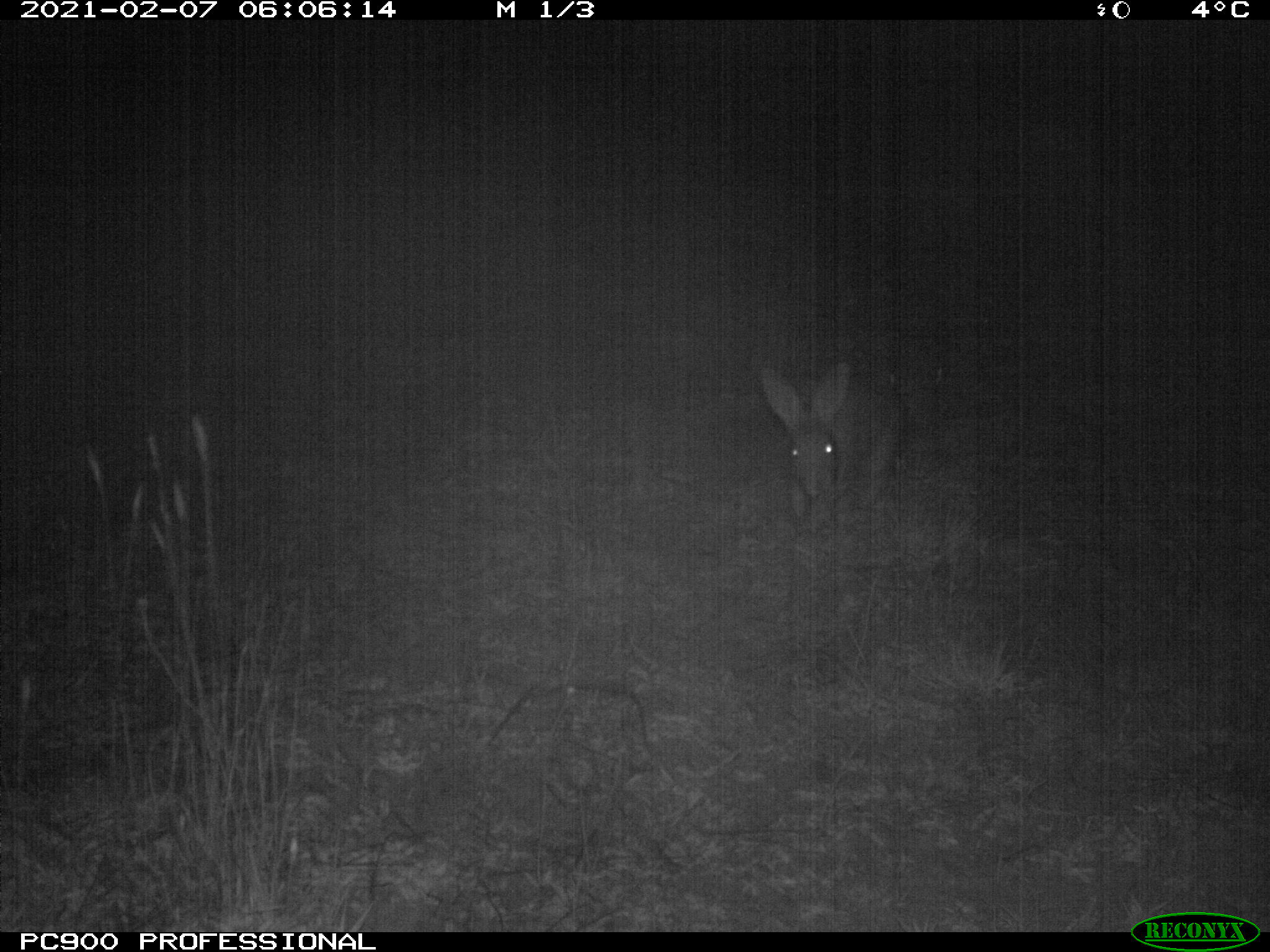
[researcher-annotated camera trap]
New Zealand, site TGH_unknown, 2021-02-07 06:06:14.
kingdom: Animalia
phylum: Chordata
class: Mammalia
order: Lagomorpha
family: Leporidae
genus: Oryctolagus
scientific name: Oryctolagus cuniculus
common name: european rabbit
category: rabbit